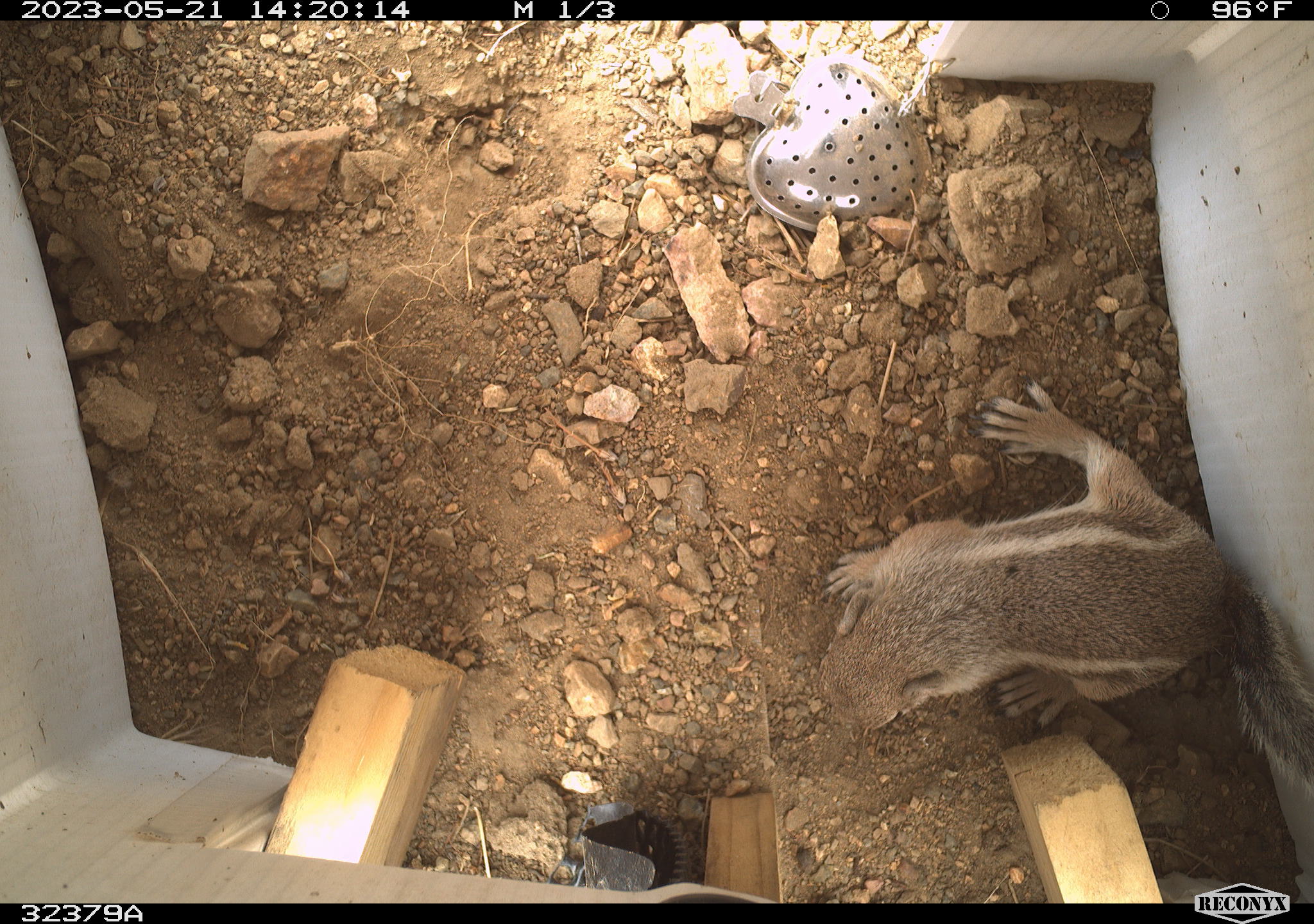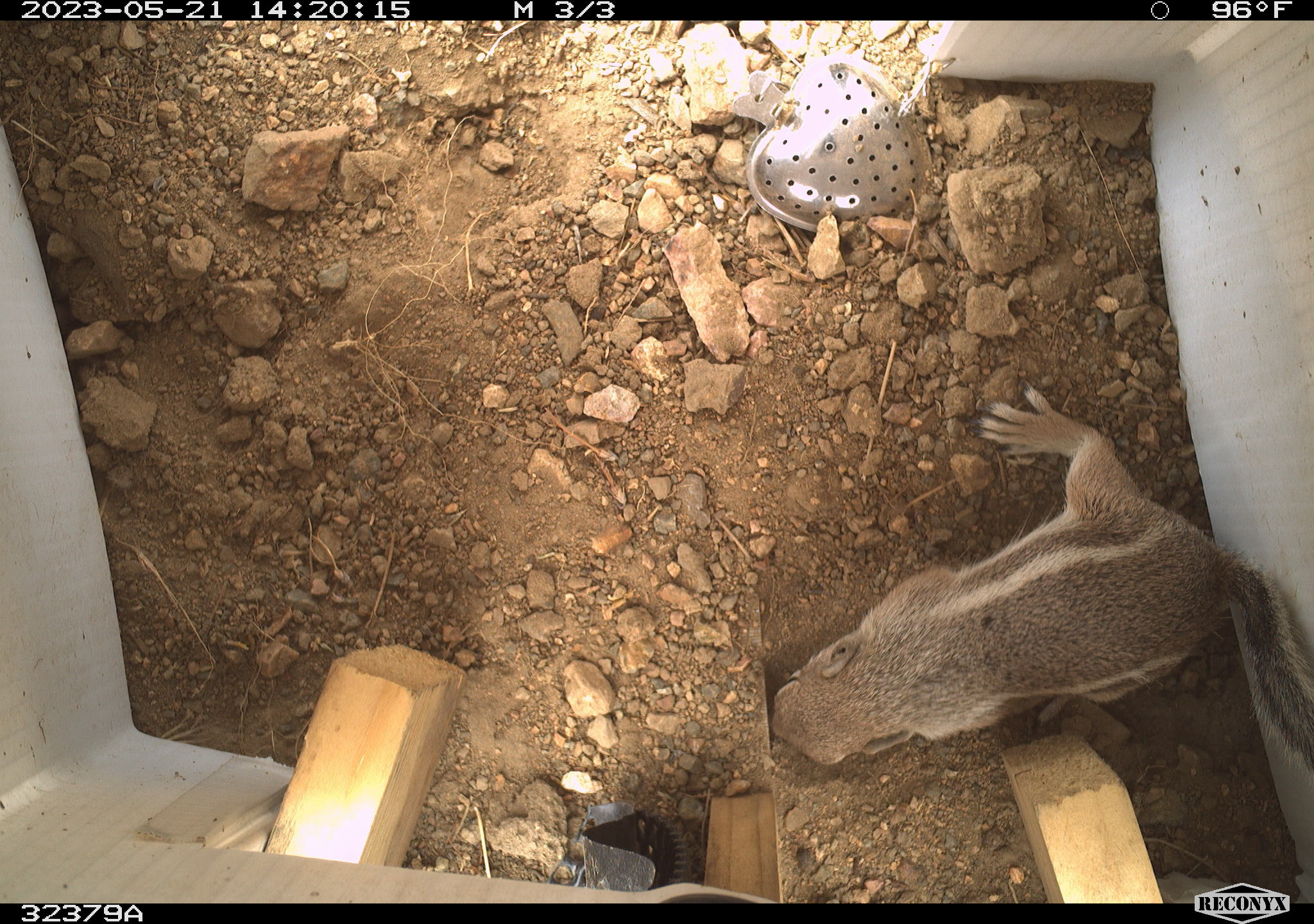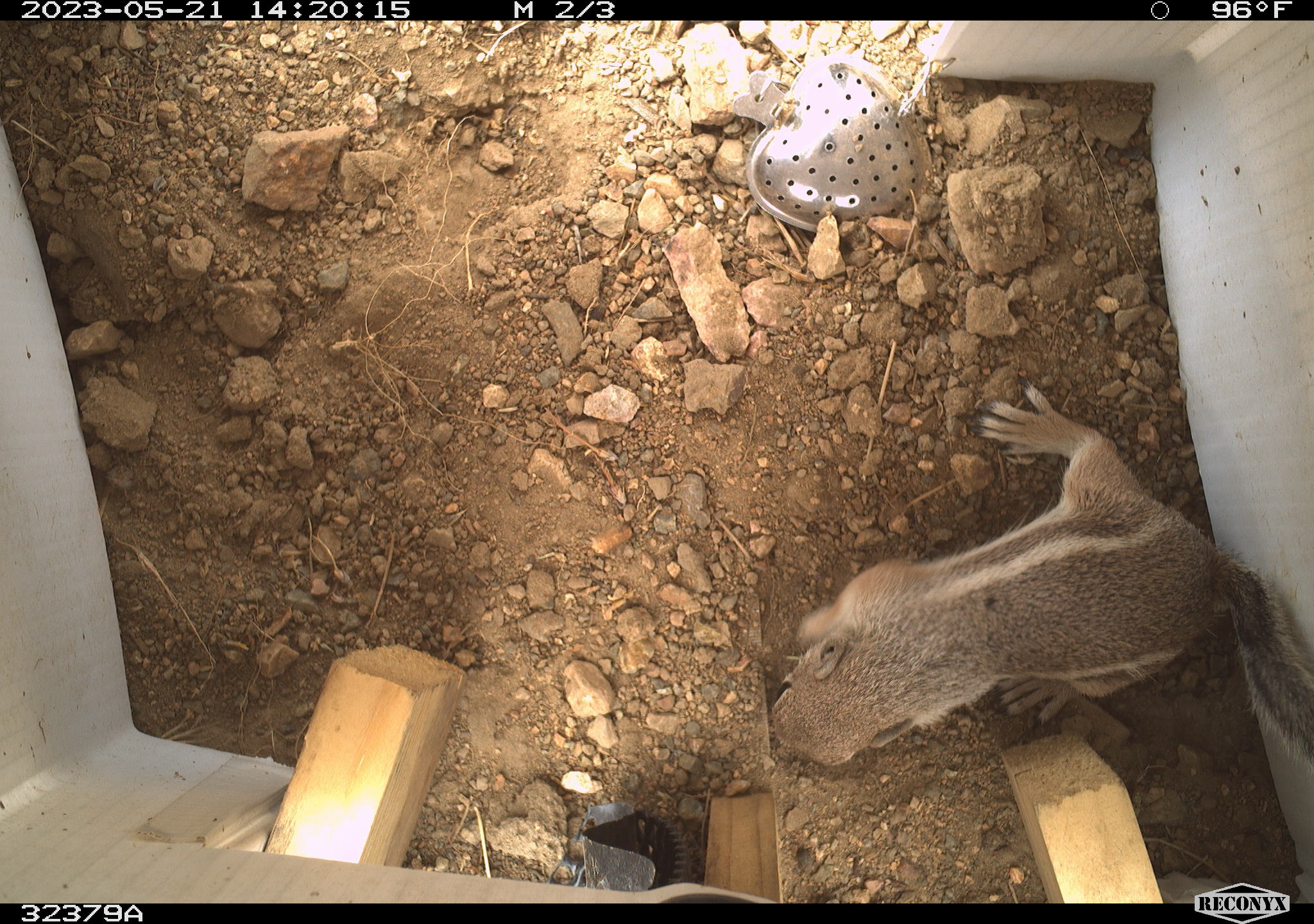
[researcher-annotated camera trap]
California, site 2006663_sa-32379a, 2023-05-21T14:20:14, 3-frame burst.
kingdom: Animalia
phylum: Chordata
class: Mammalia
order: Rodentia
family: Sciuridae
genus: Ammospermophilus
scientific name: Ammospermophilus leucurus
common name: white-tailed antelope squirrel